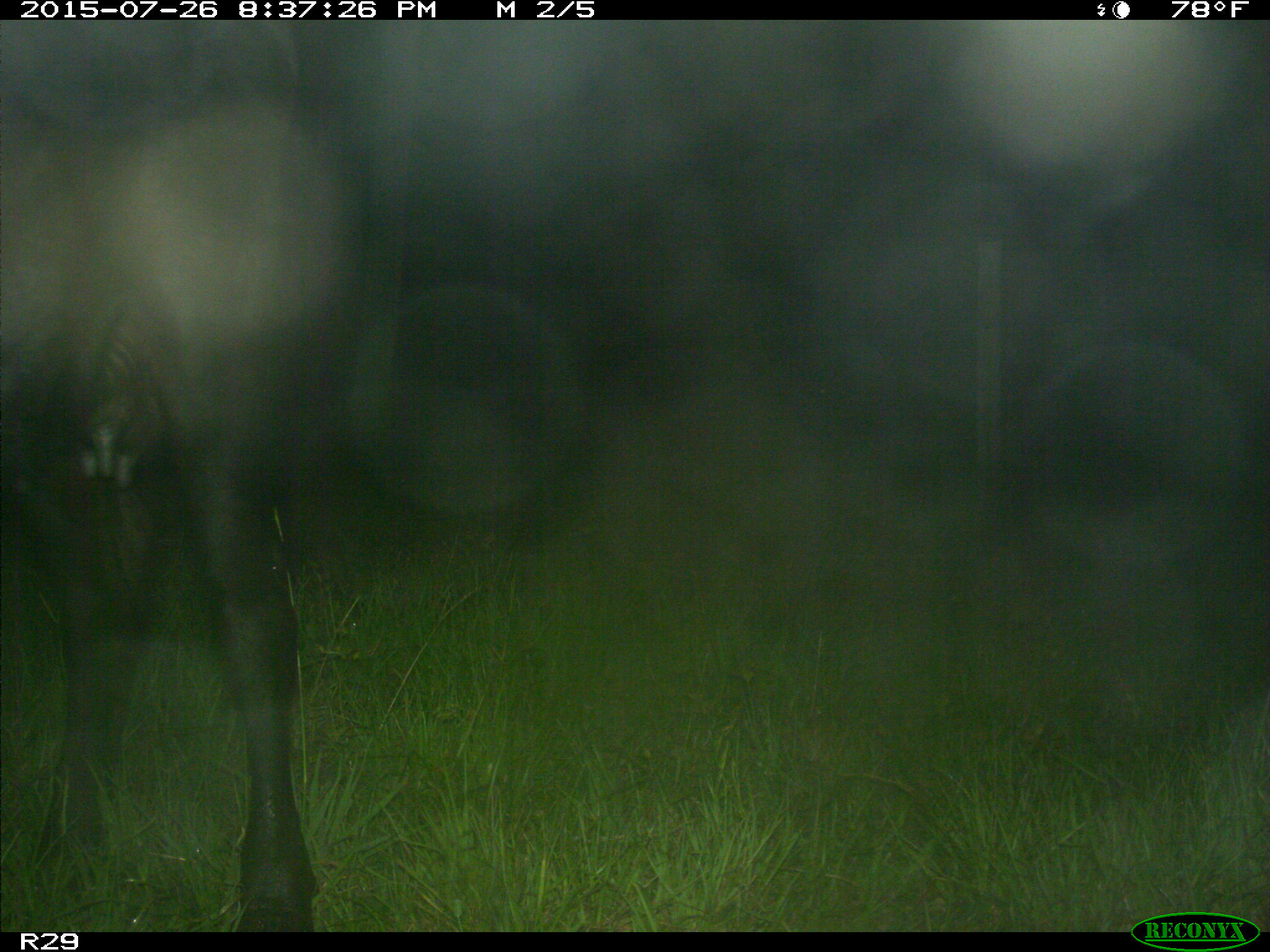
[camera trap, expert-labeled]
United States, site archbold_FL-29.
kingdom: Animalia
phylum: Chordata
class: Mammalia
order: Artiodactyla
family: Bovidae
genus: Bos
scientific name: Bos taurus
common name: domestic cow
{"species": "Bos taurus (domestic cow)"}